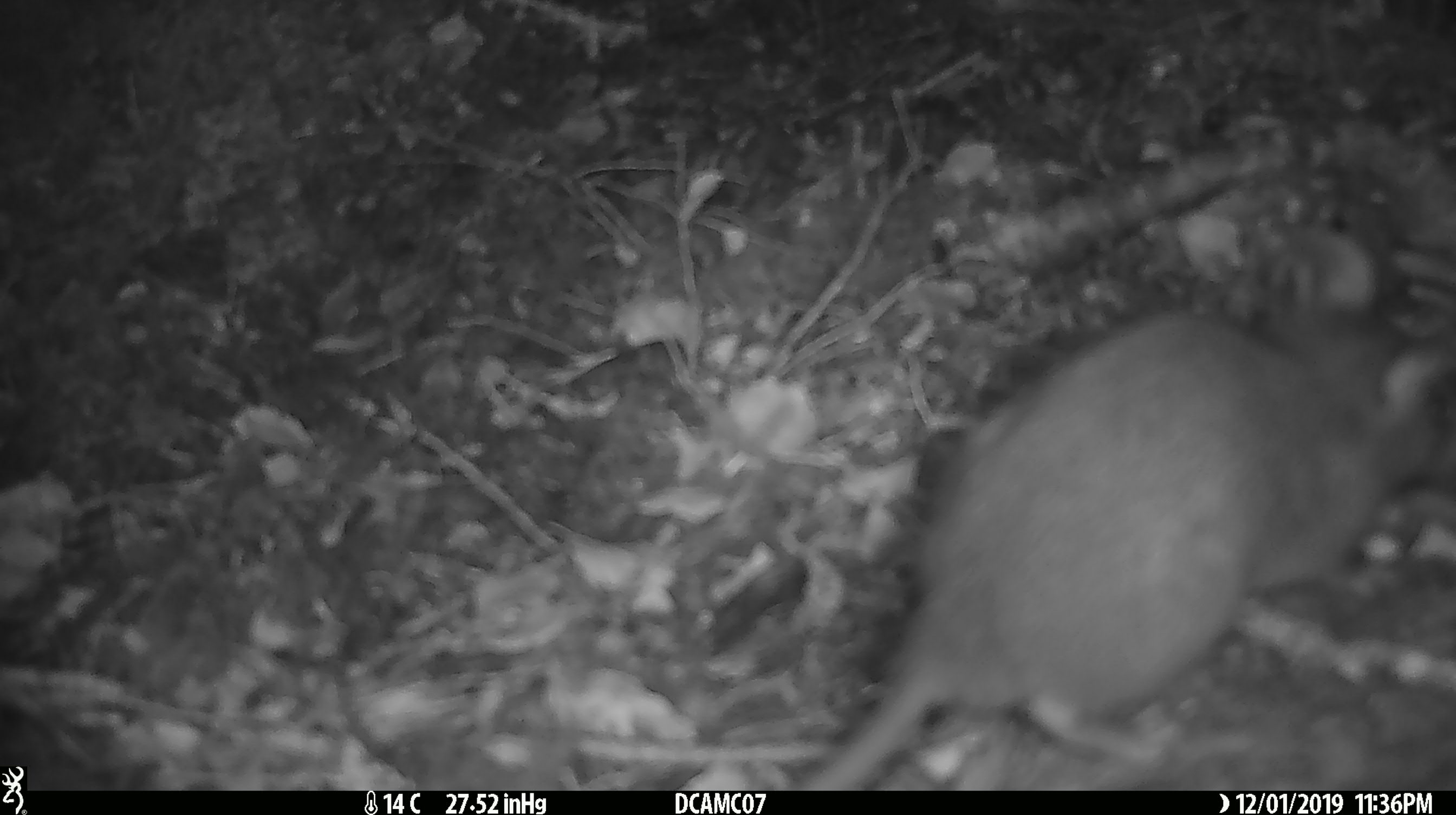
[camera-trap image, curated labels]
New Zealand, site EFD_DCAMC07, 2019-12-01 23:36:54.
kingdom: Animalia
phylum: Chordata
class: Mammalia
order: Rodentia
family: Muridae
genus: Rattus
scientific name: Rattus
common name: rat